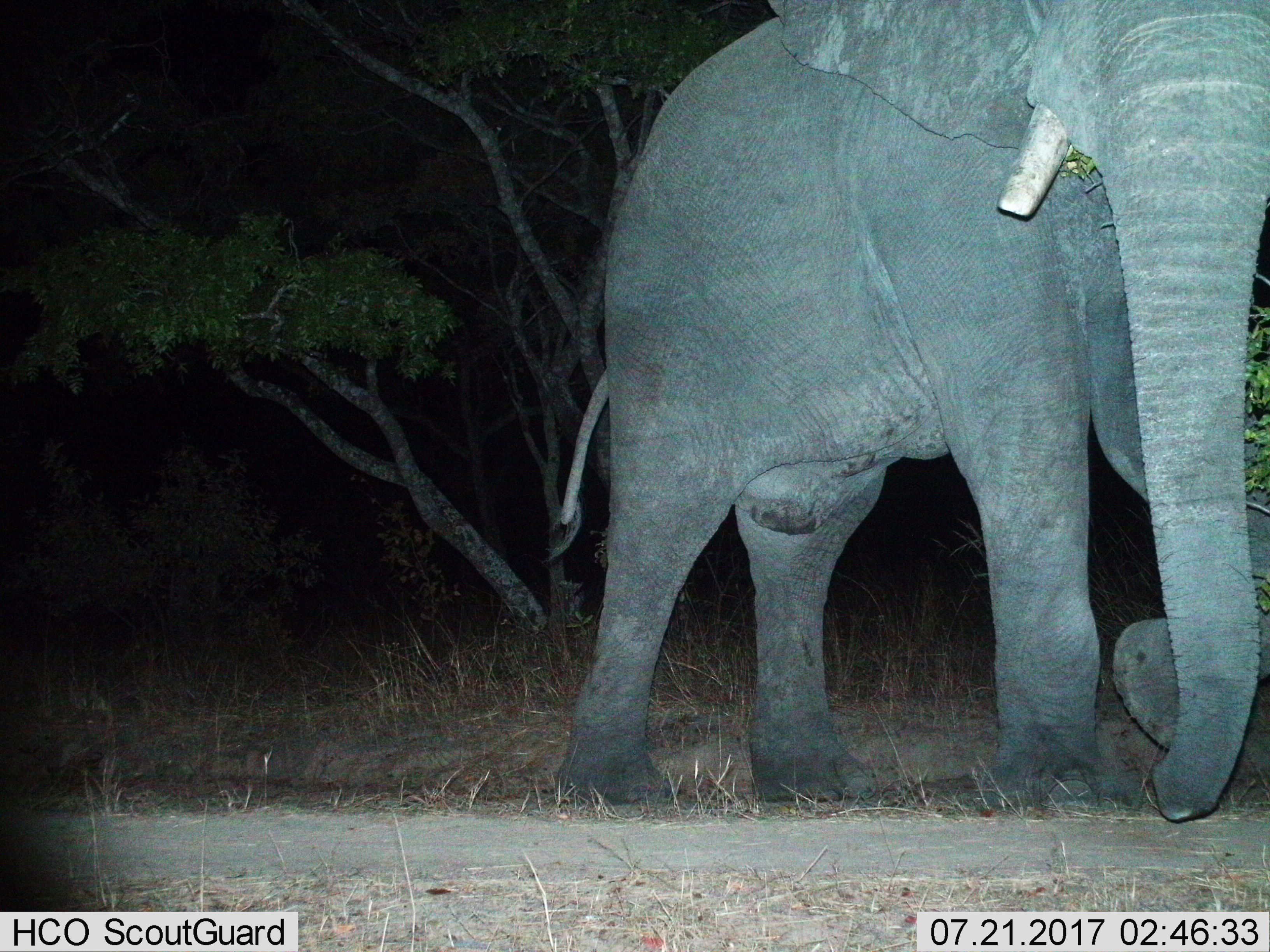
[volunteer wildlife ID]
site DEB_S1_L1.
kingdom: Animalia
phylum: Chordata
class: Mammalia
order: Proboscidea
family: Elephantidae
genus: Loxodonta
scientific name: Loxodonta africana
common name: african bush elephant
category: elephant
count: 1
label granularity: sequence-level